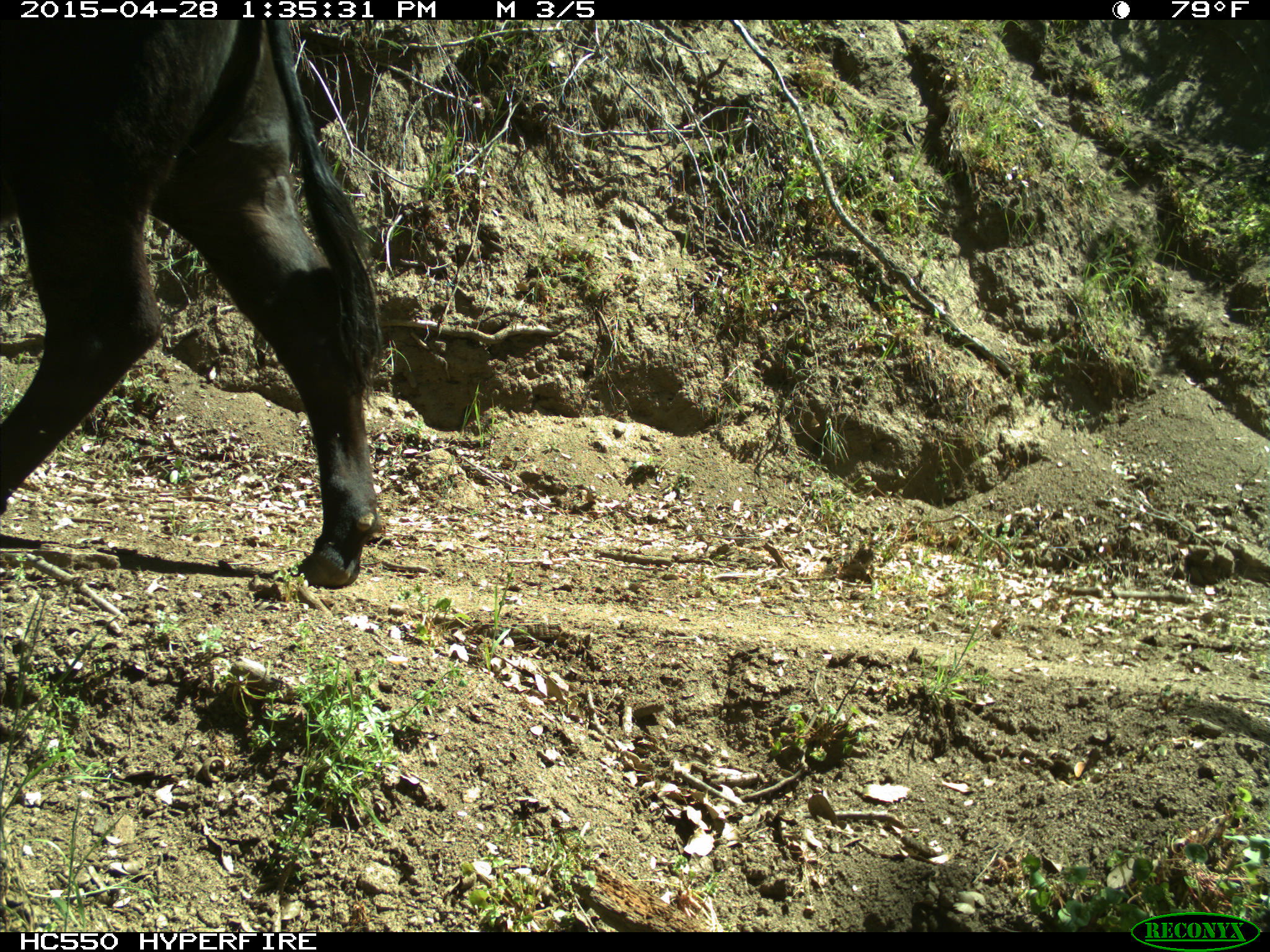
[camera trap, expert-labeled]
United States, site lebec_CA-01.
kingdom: Animalia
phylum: Chordata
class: Mammalia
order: Artiodactyla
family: Bovidae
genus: Bos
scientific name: Bos taurus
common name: domestic cow